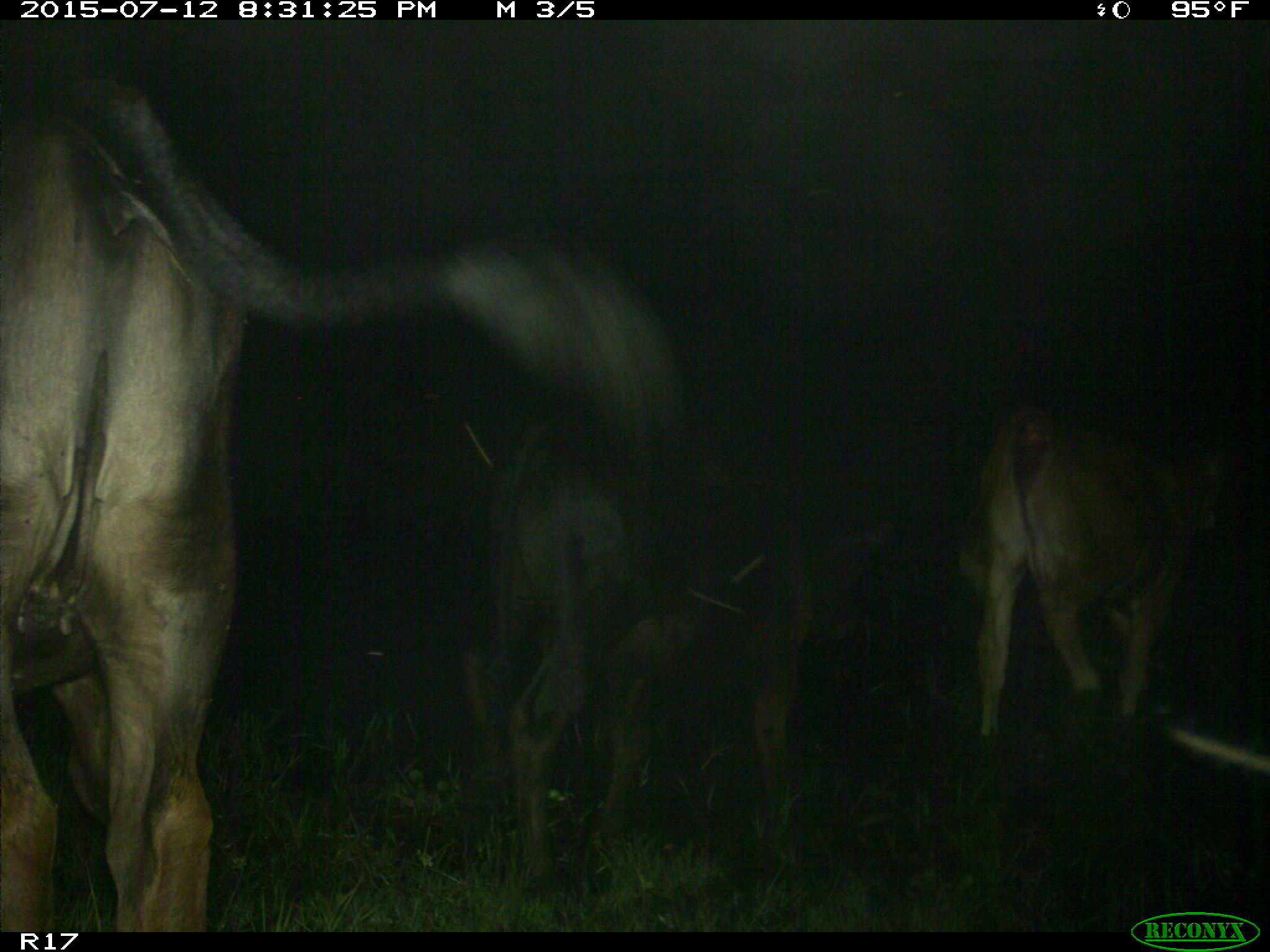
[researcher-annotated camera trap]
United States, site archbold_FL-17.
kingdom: Animalia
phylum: Chordata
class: Mammalia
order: Artiodactyla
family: Bovidae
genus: Bos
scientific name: Bos taurus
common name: domestic cow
Bos taurus (domestic cow).